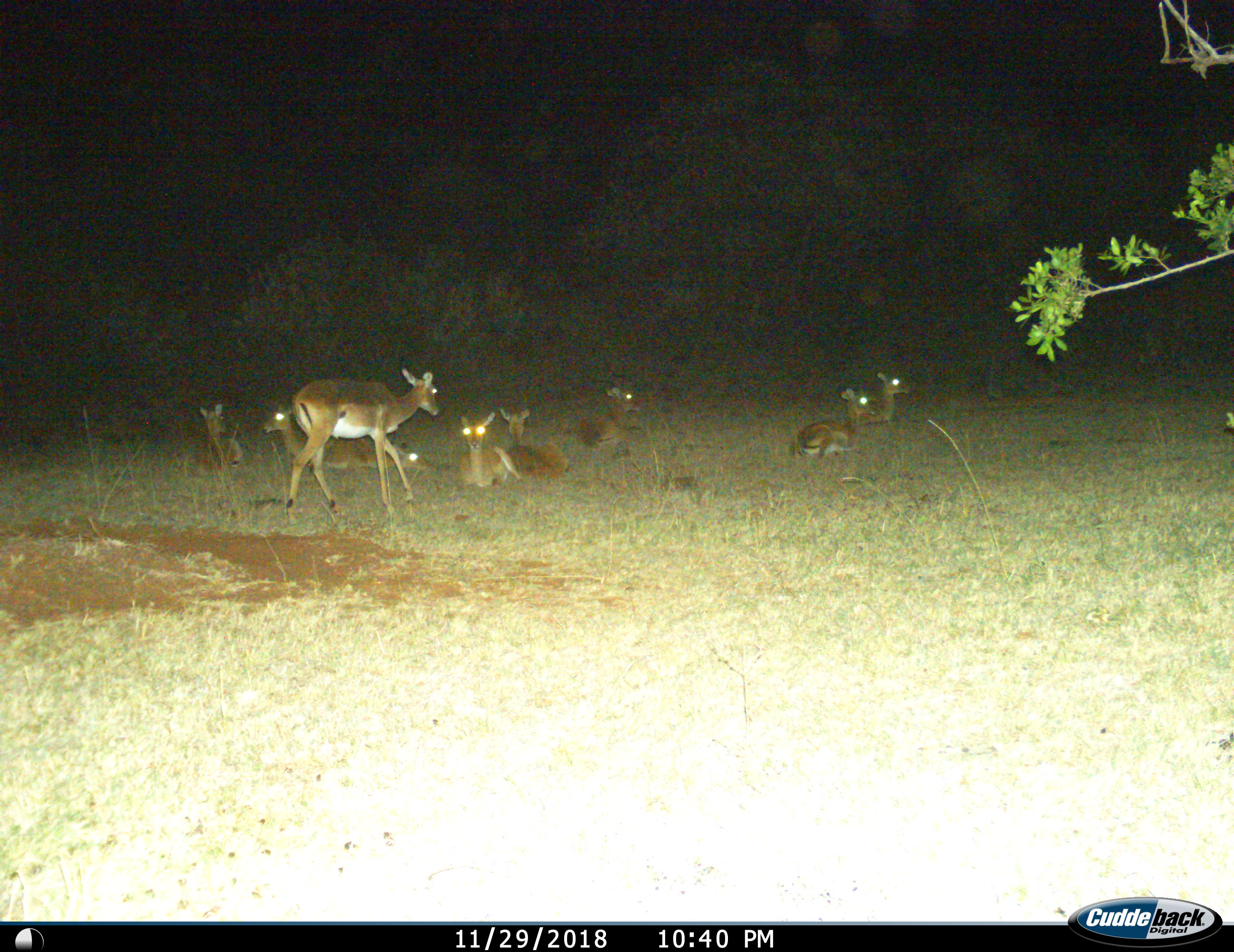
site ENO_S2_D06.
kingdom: Animalia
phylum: Chordata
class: Mammalia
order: Artiodactyla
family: Bovidae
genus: Aepyceros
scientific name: Aepyceros melampus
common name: impala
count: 8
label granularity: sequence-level